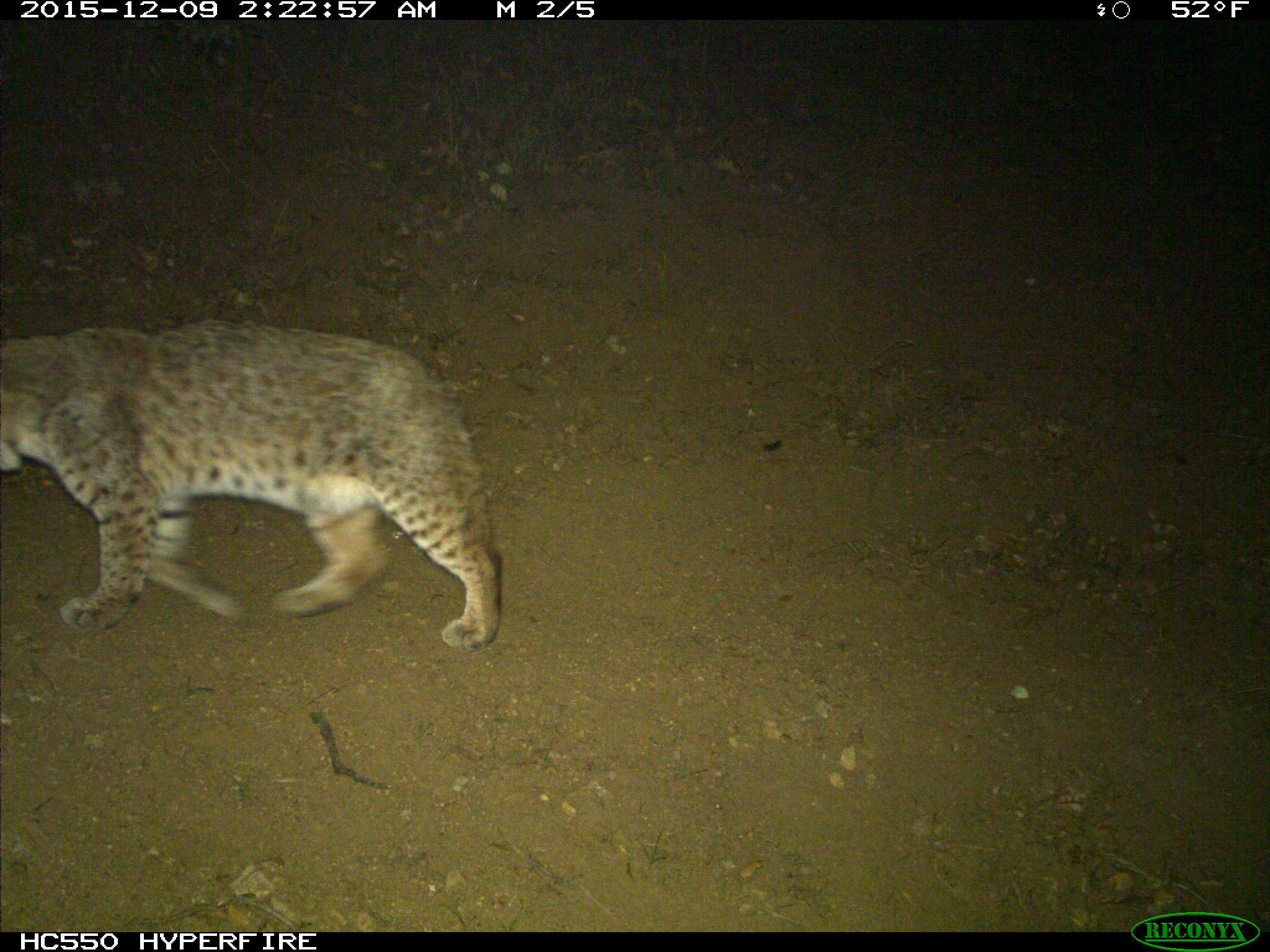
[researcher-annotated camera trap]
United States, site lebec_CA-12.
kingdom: Animalia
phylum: Chordata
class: Mammalia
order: Carnivora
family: Felidae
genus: Lynx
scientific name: Lynx rufus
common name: bobcat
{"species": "Lynx rufus (bobcat)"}